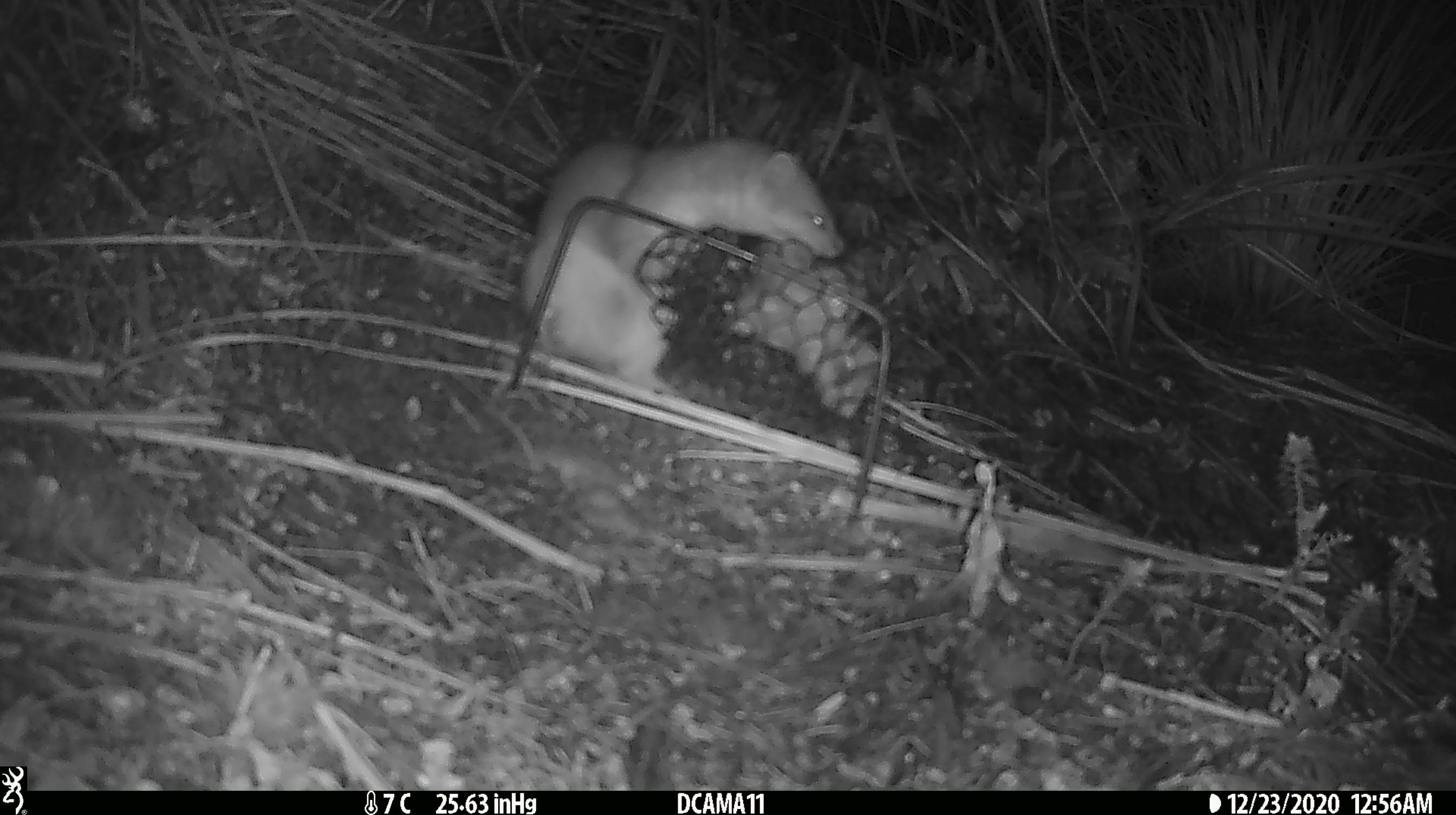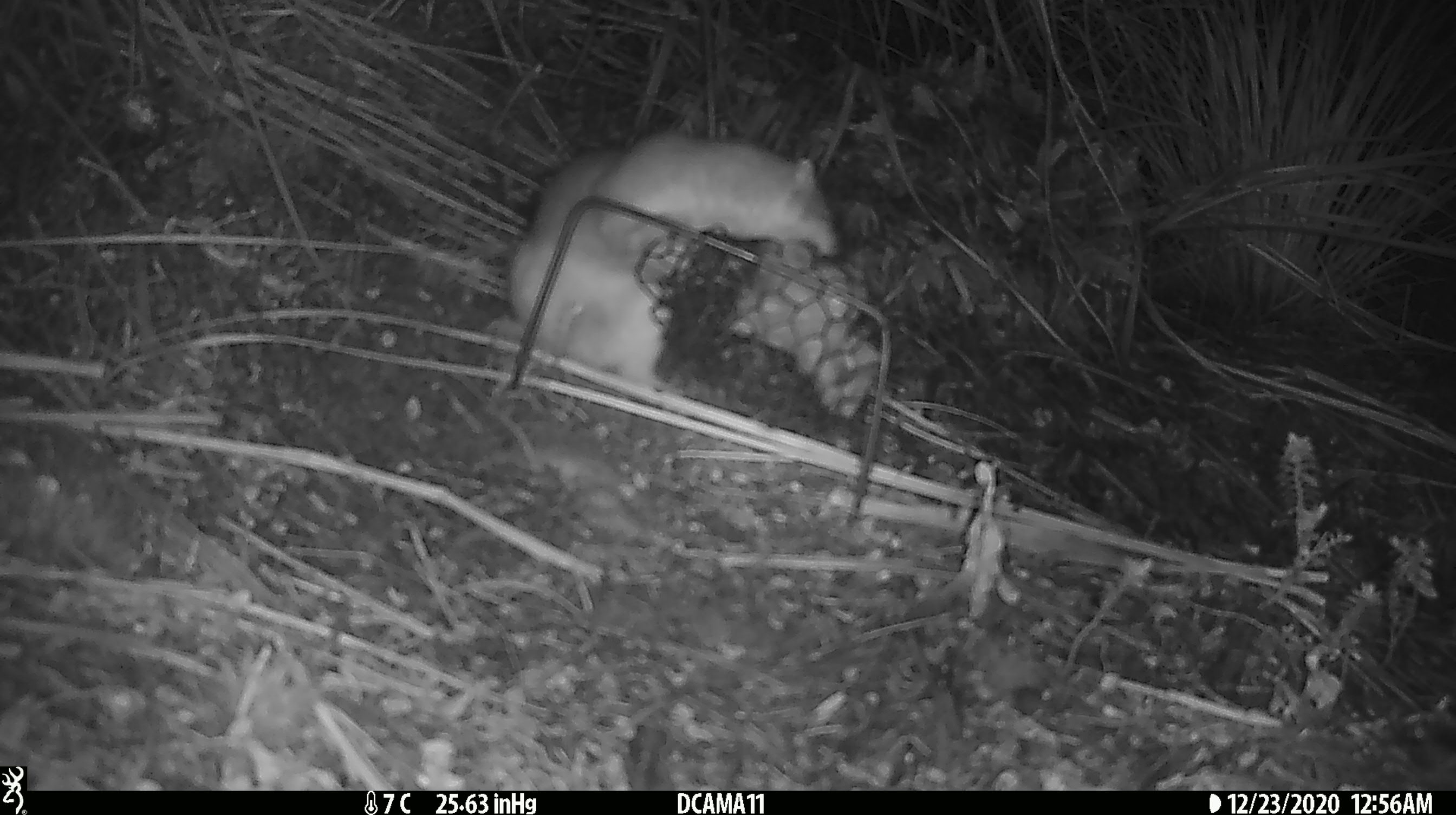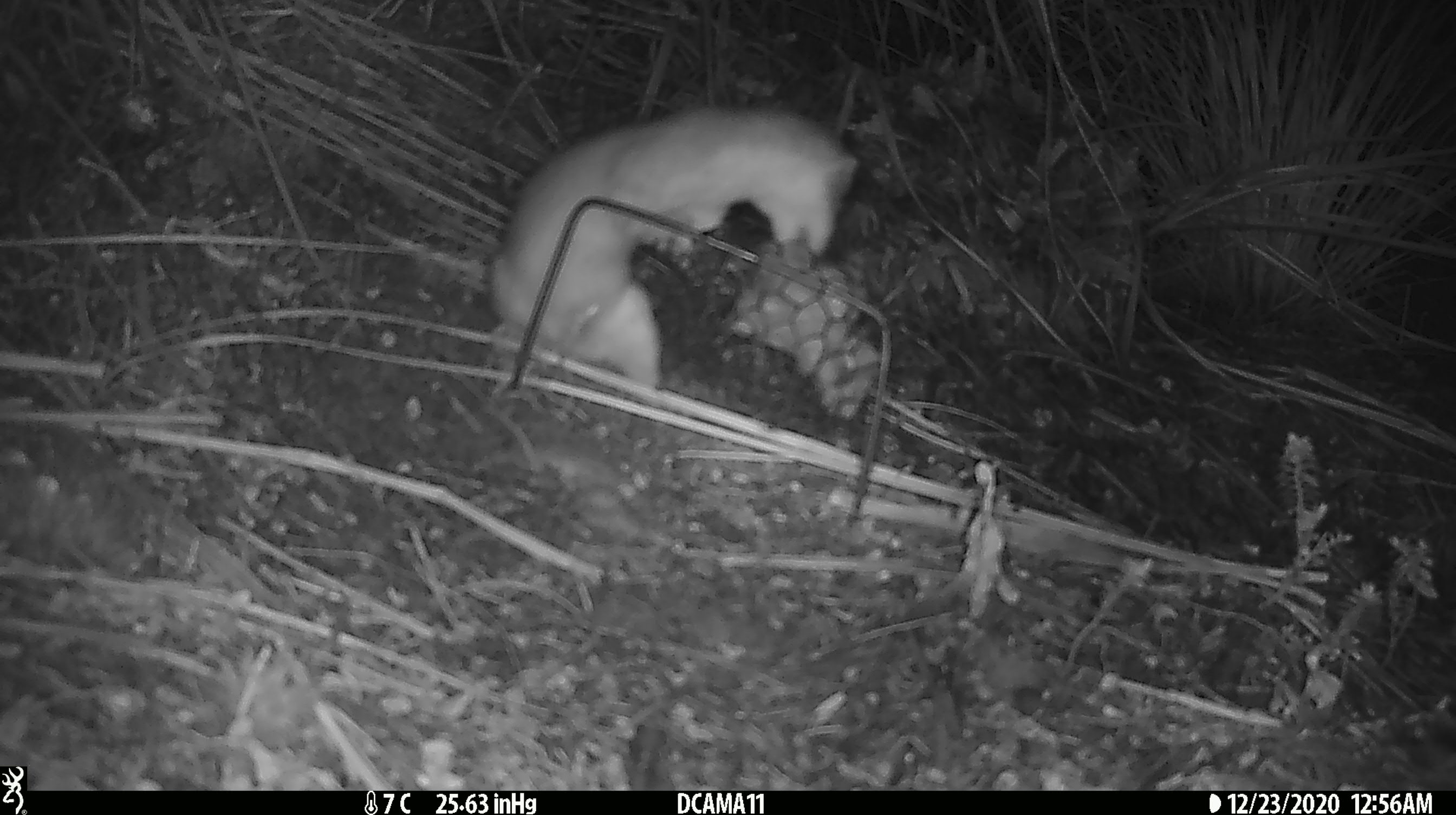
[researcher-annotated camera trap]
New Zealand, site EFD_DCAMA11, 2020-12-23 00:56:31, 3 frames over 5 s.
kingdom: Animalia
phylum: Chordata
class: Mammalia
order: Carnivora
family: Mustelidae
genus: Mustela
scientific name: Mustela erminea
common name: stoat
Stoat (Mustela erminea).